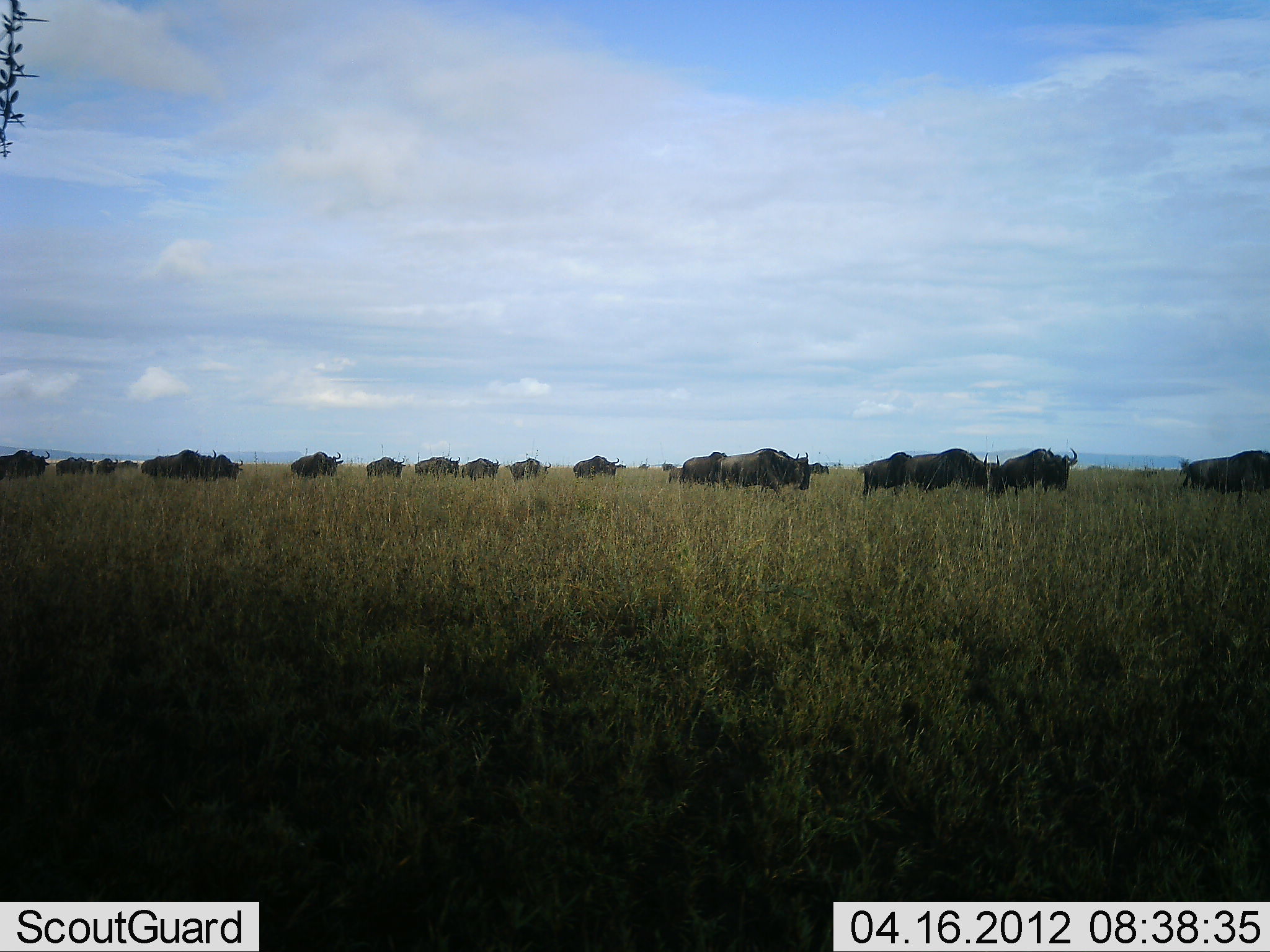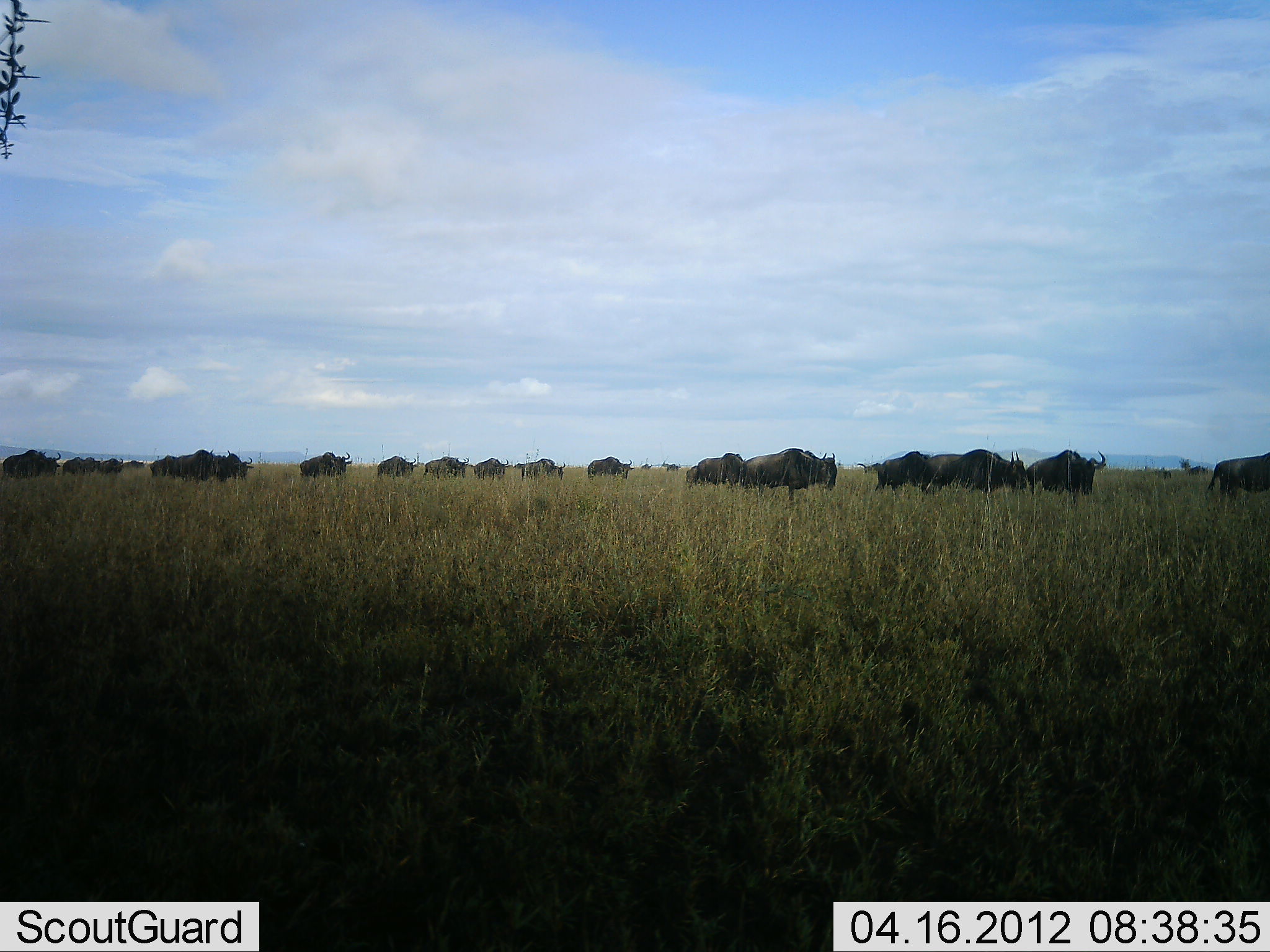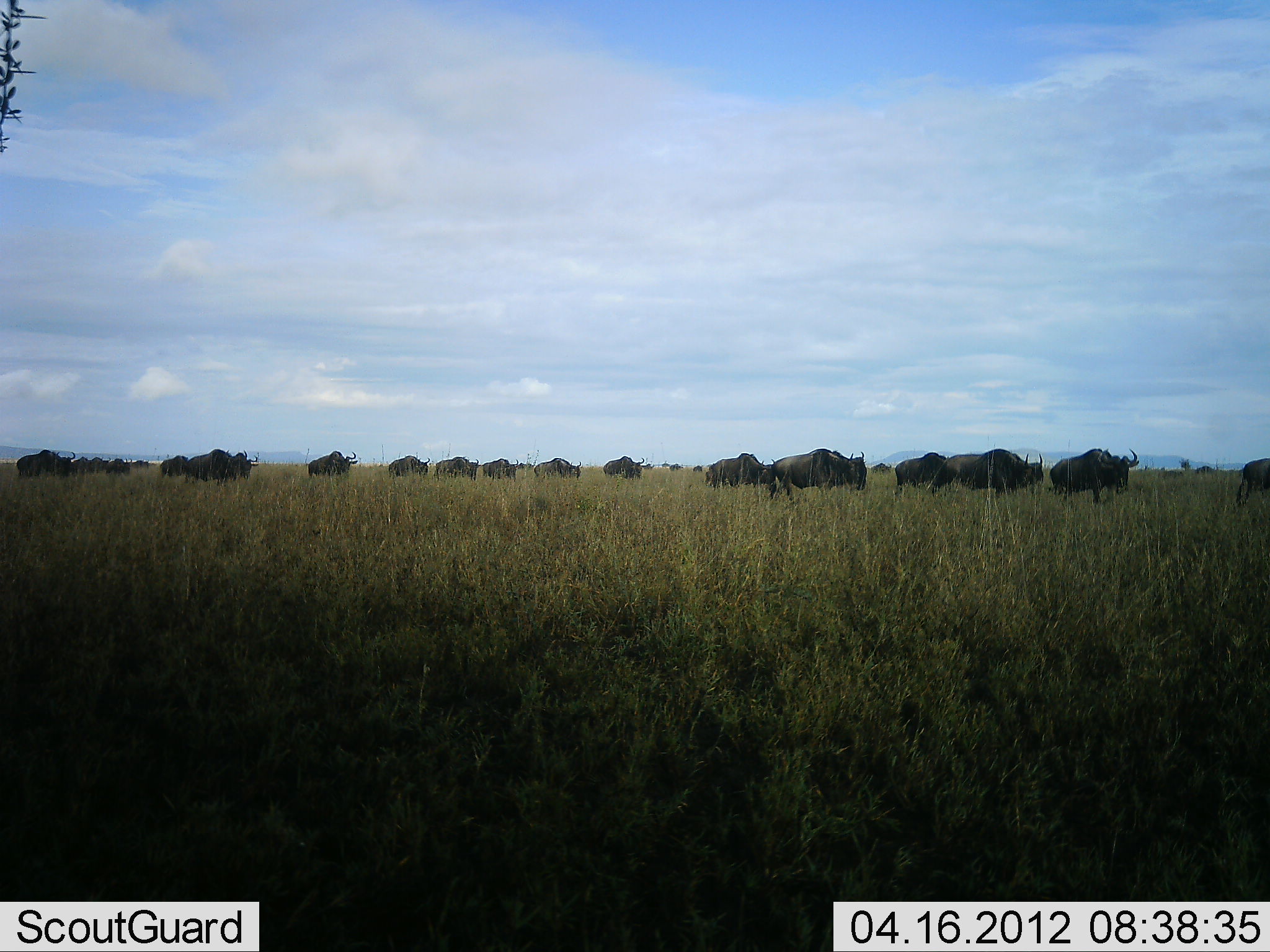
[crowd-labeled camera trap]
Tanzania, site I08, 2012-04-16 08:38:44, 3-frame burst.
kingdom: Animalia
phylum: Chordata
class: Mammalia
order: Artiodactyla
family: Bovidae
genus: Connochaetes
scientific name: Connochaetes taurinus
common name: blue wildebeest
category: wildebeest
Wildebeest (blue wildebeest) (Connochaetes taurinus), count 11-50. Behavior (volunteer vote fractions): standing 12%, resting 0%, moving 94%, interacting 0%. Young present (vote fraction): 0%. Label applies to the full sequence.